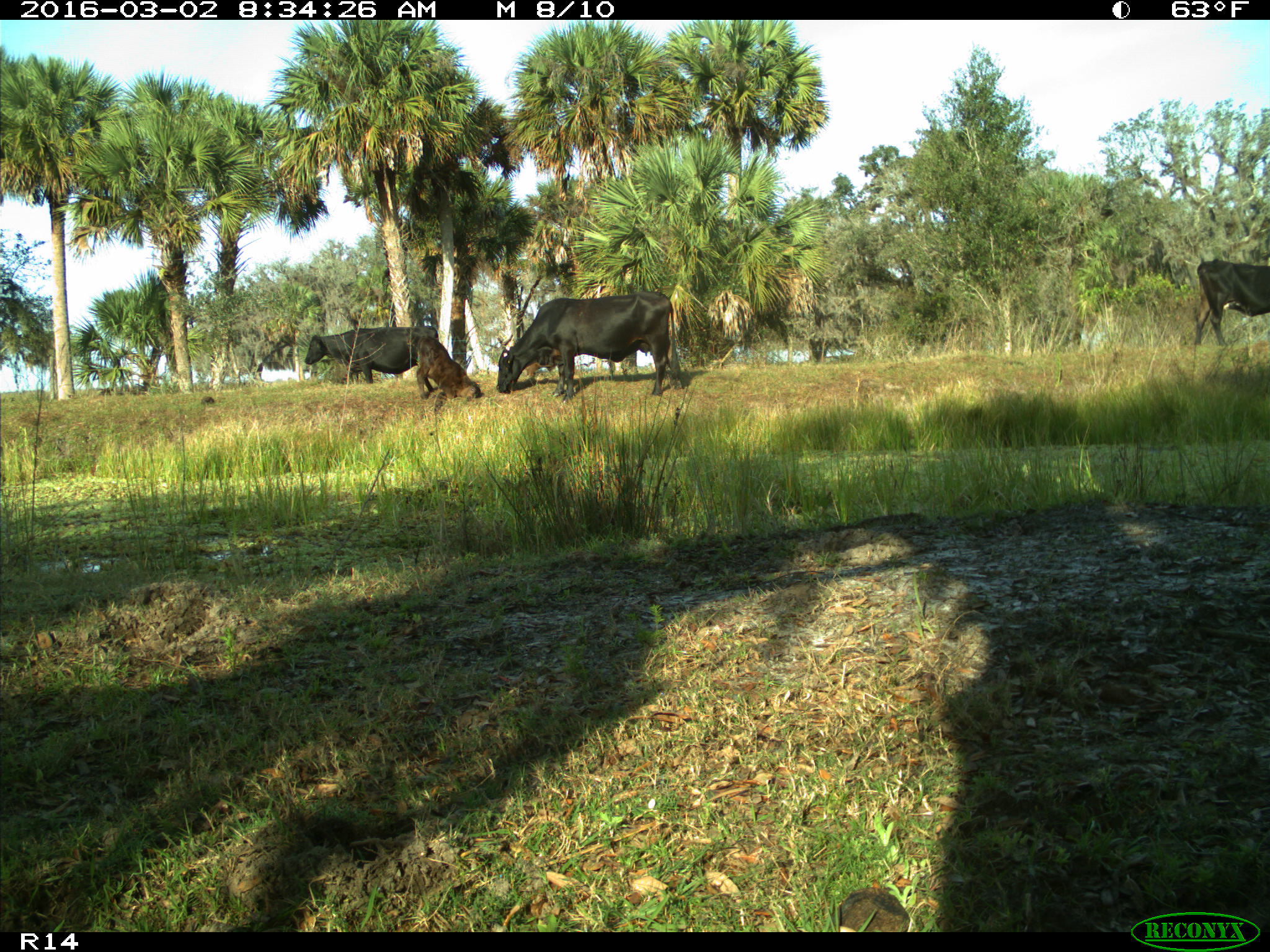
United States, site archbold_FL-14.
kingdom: Animalia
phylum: Chordata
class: Mammalia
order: Artiodactyla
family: Bovidae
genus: Bos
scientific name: Bos taurus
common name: domestic cow